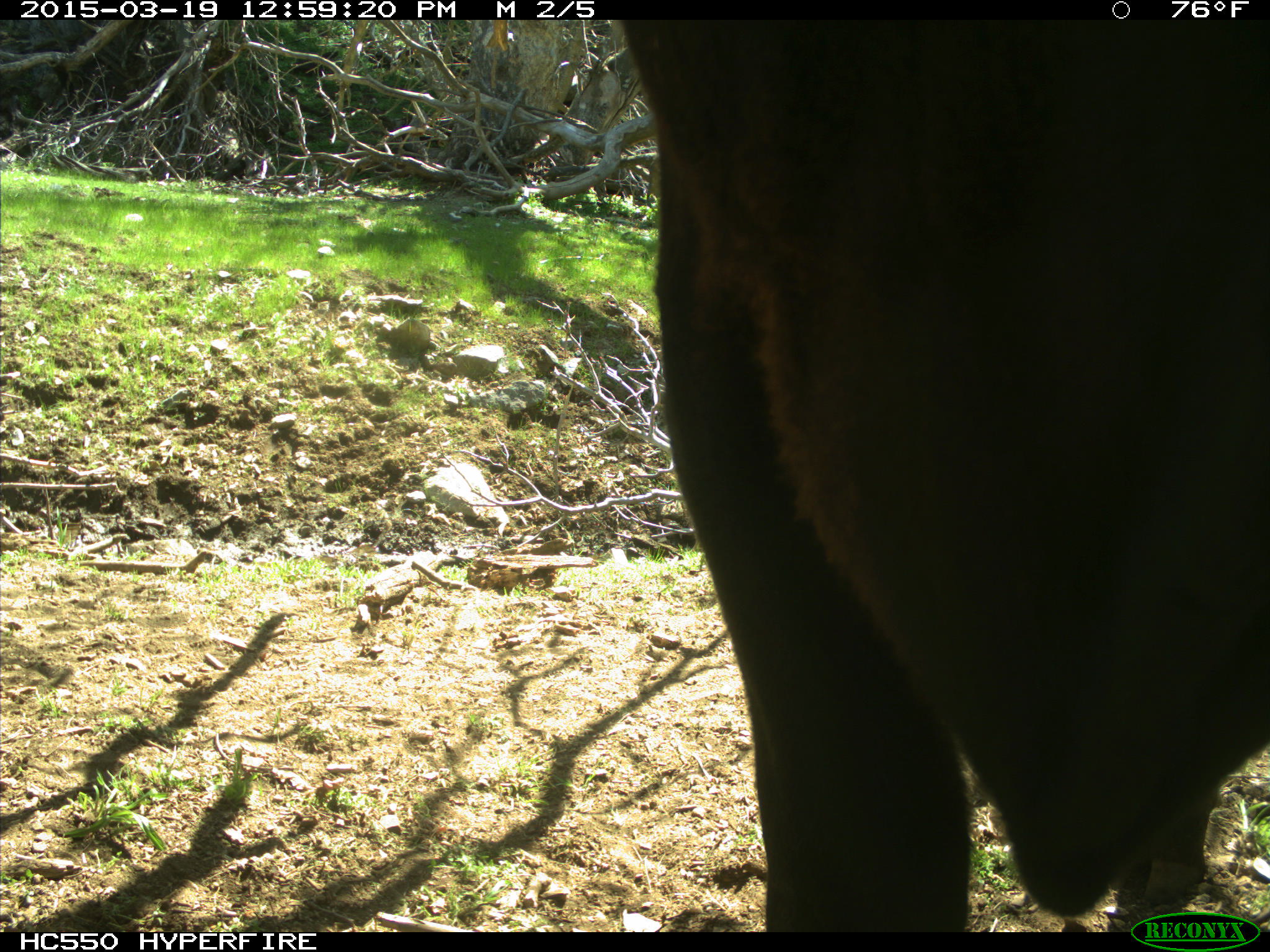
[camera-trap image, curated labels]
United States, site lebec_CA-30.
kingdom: Animalia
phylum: Chordata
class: Mammalia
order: Artiodactyla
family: Bovidae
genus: Bos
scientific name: Bos taurus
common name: domestic cow